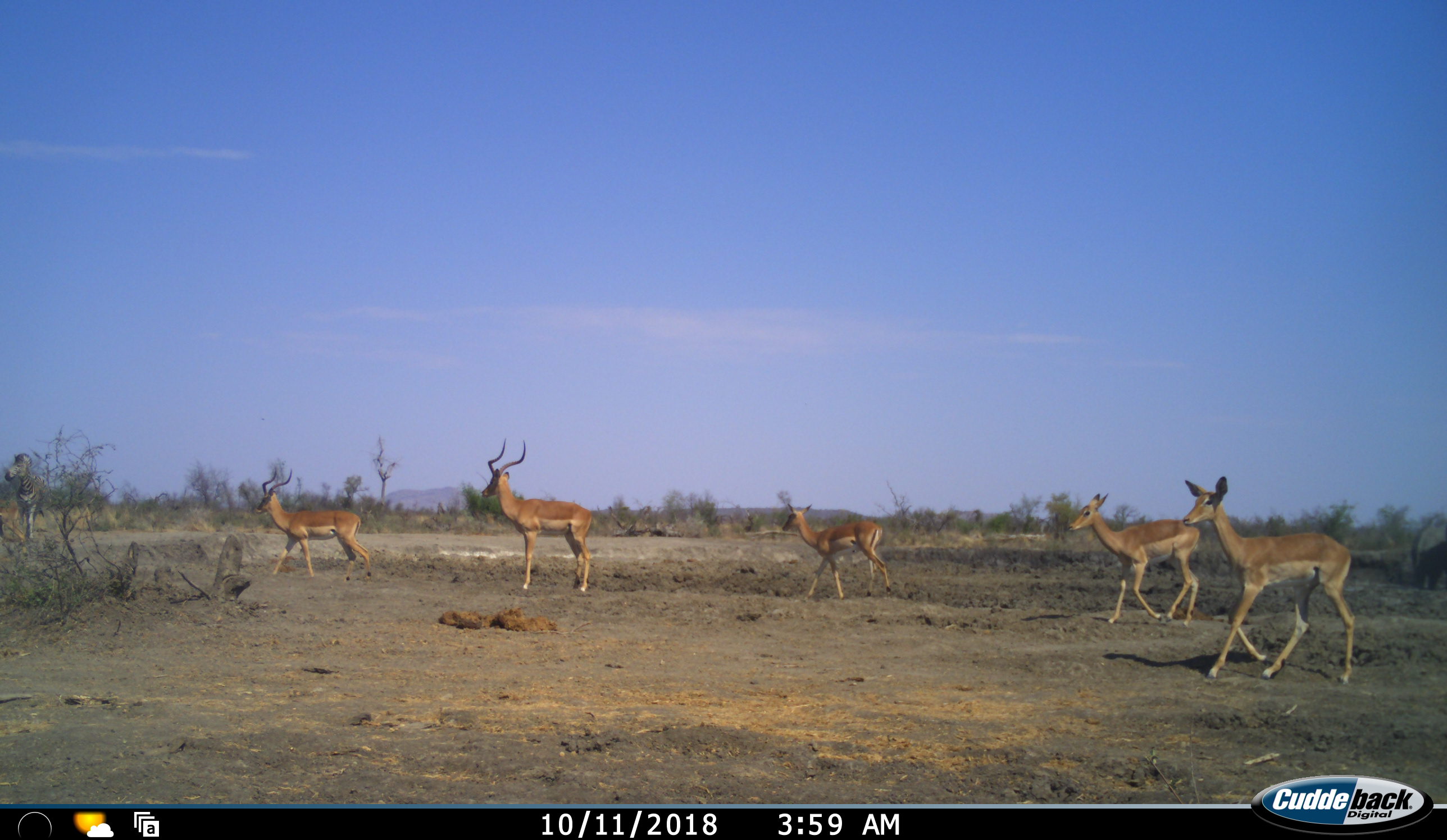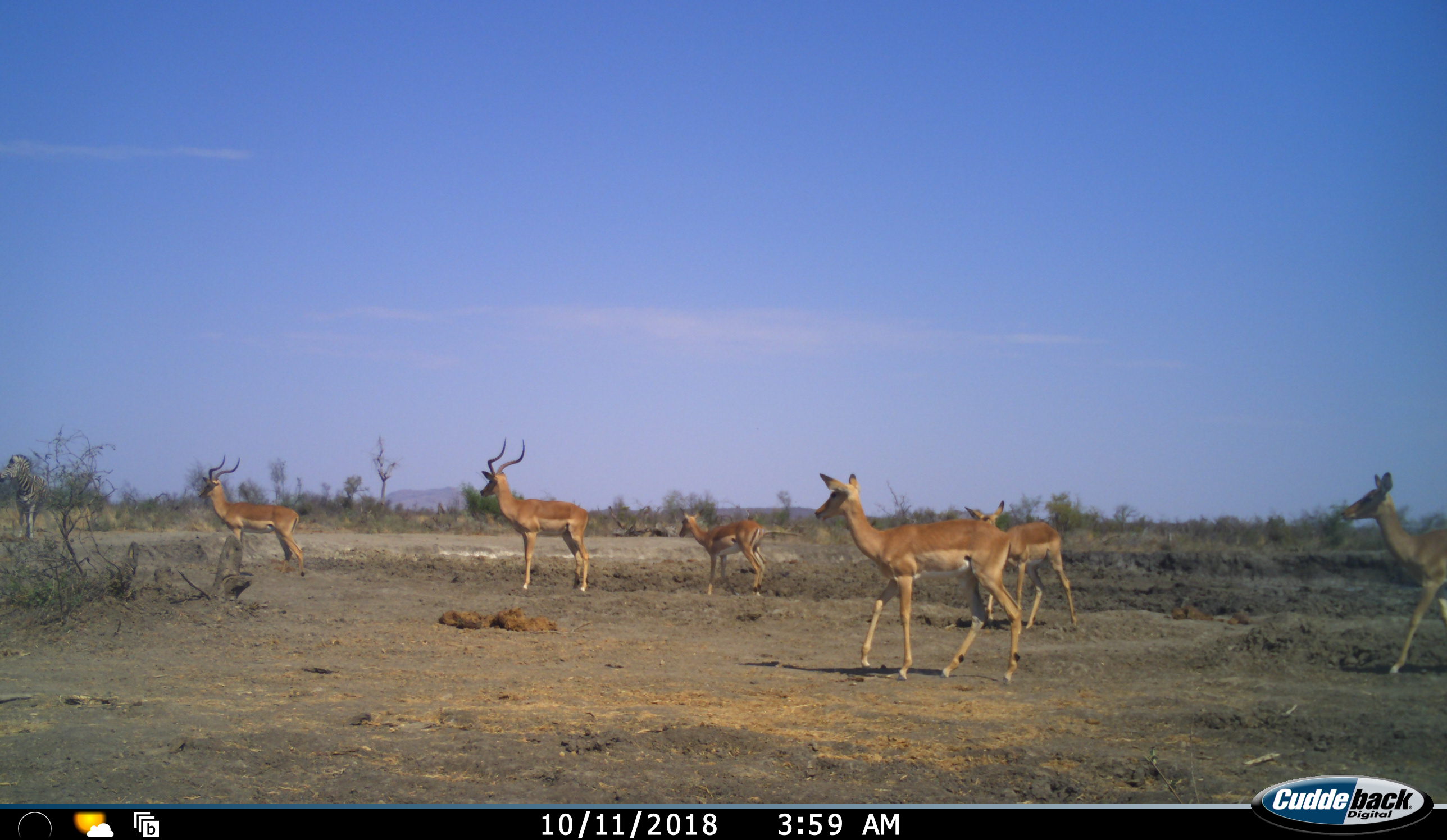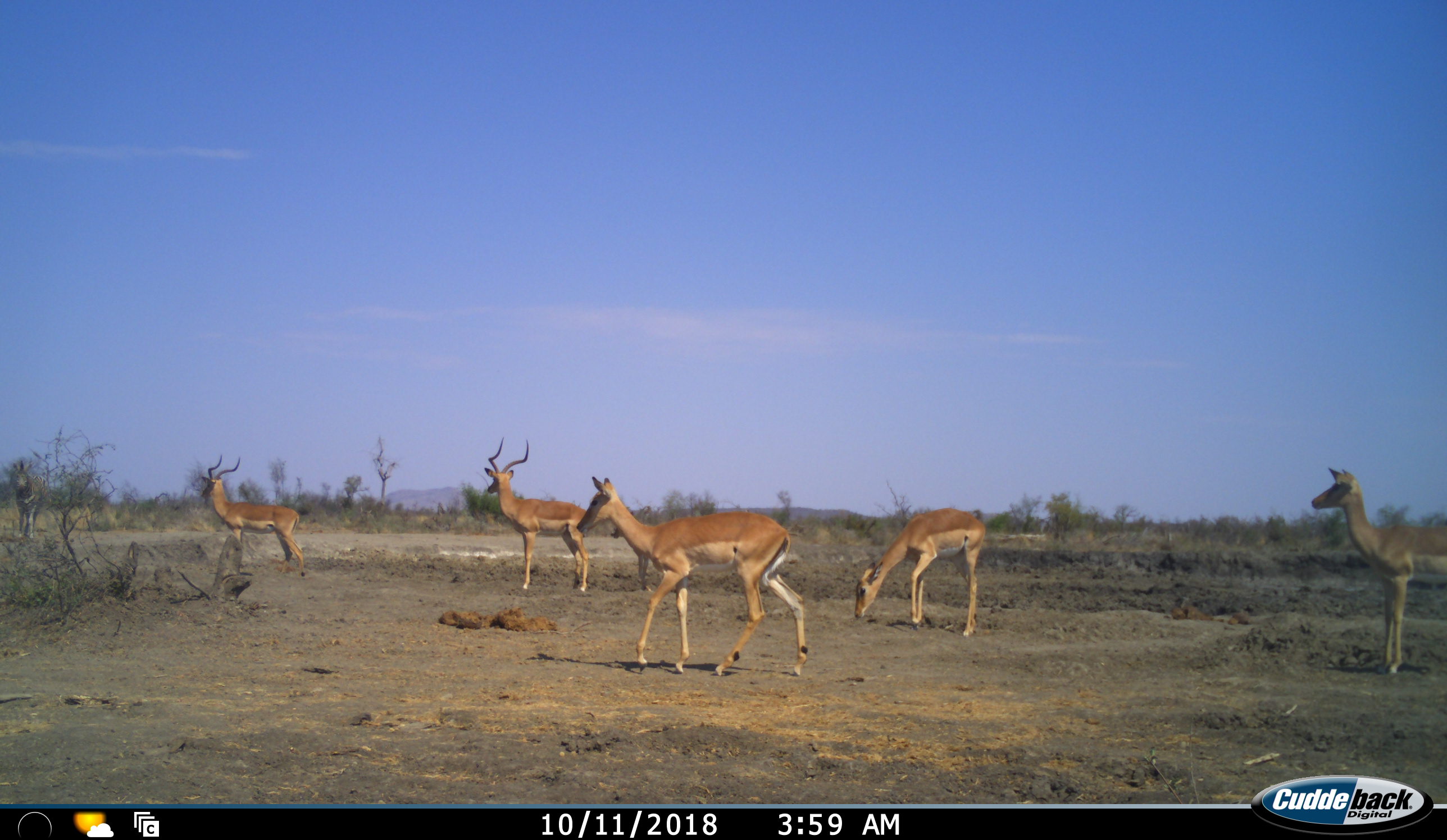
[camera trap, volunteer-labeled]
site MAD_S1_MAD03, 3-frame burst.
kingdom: Animalia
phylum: Chordata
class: Mammalia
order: Artiodactyla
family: Bovidae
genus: Aepyceros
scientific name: Aepyceros melampus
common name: impala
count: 5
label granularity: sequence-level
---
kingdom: Animalia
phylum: Chordata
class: Mammalia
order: Perissodactyla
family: Equidae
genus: Equus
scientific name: Equus quagga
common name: plains zebra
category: zebraplains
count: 1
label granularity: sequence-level